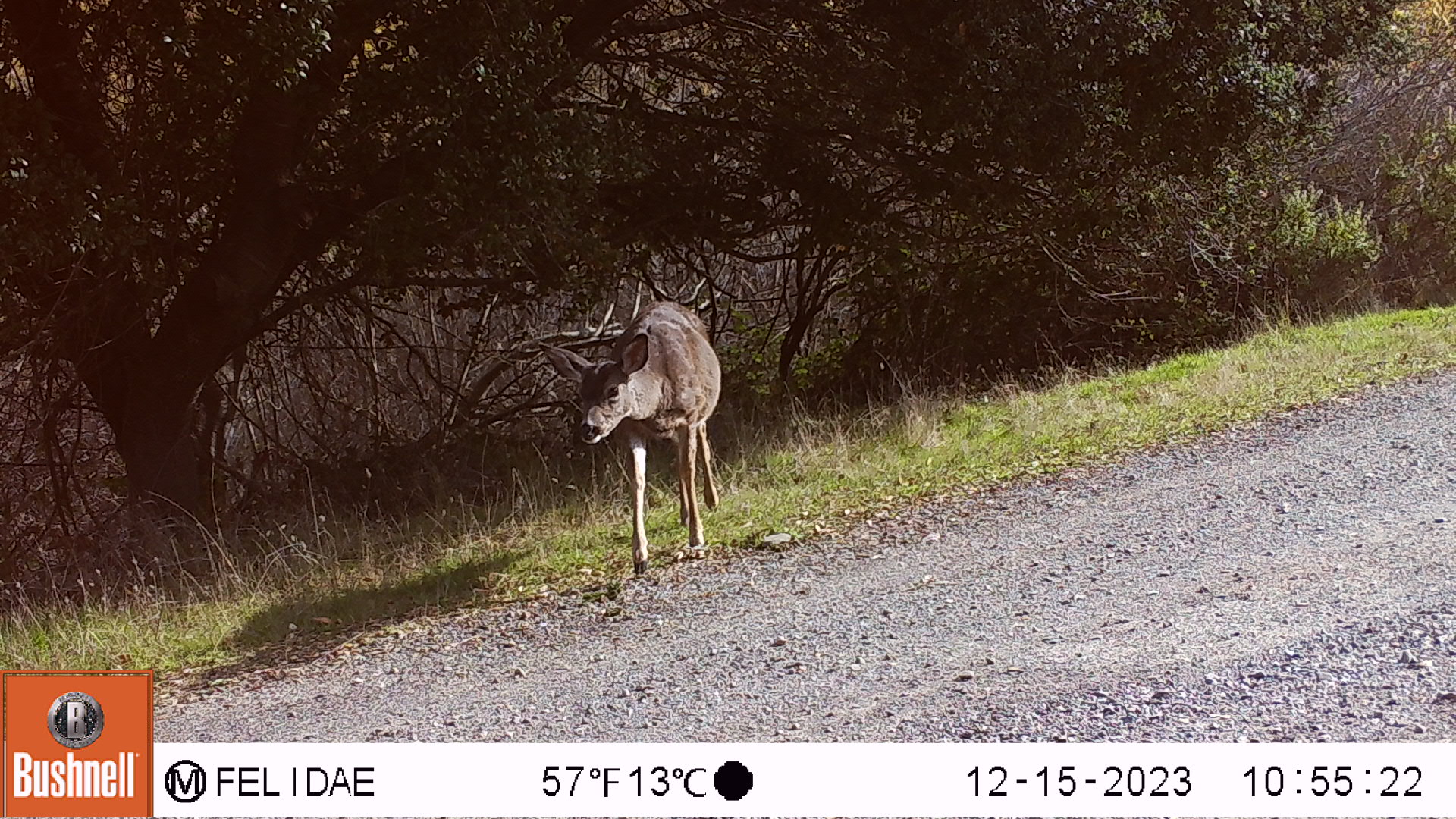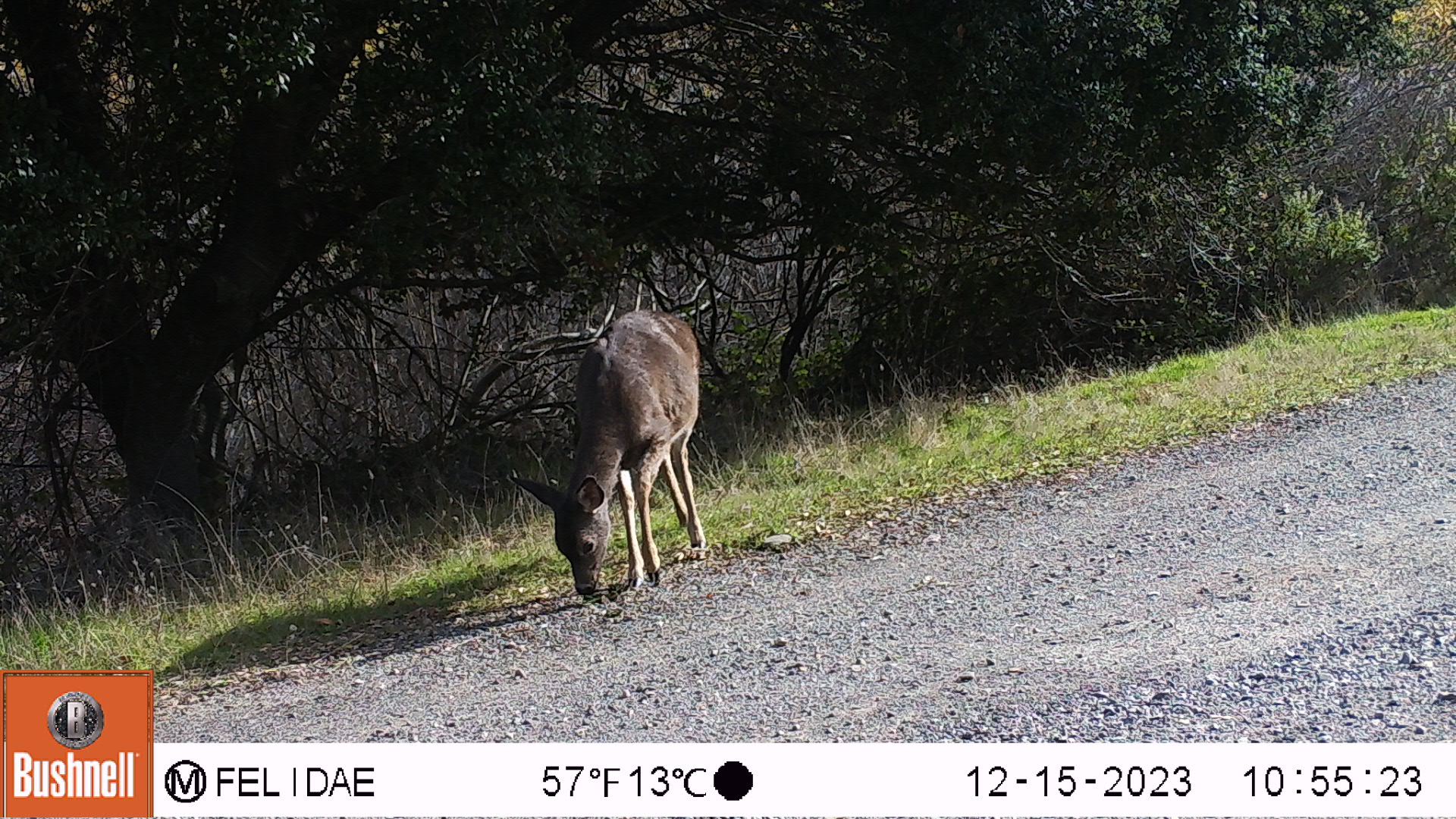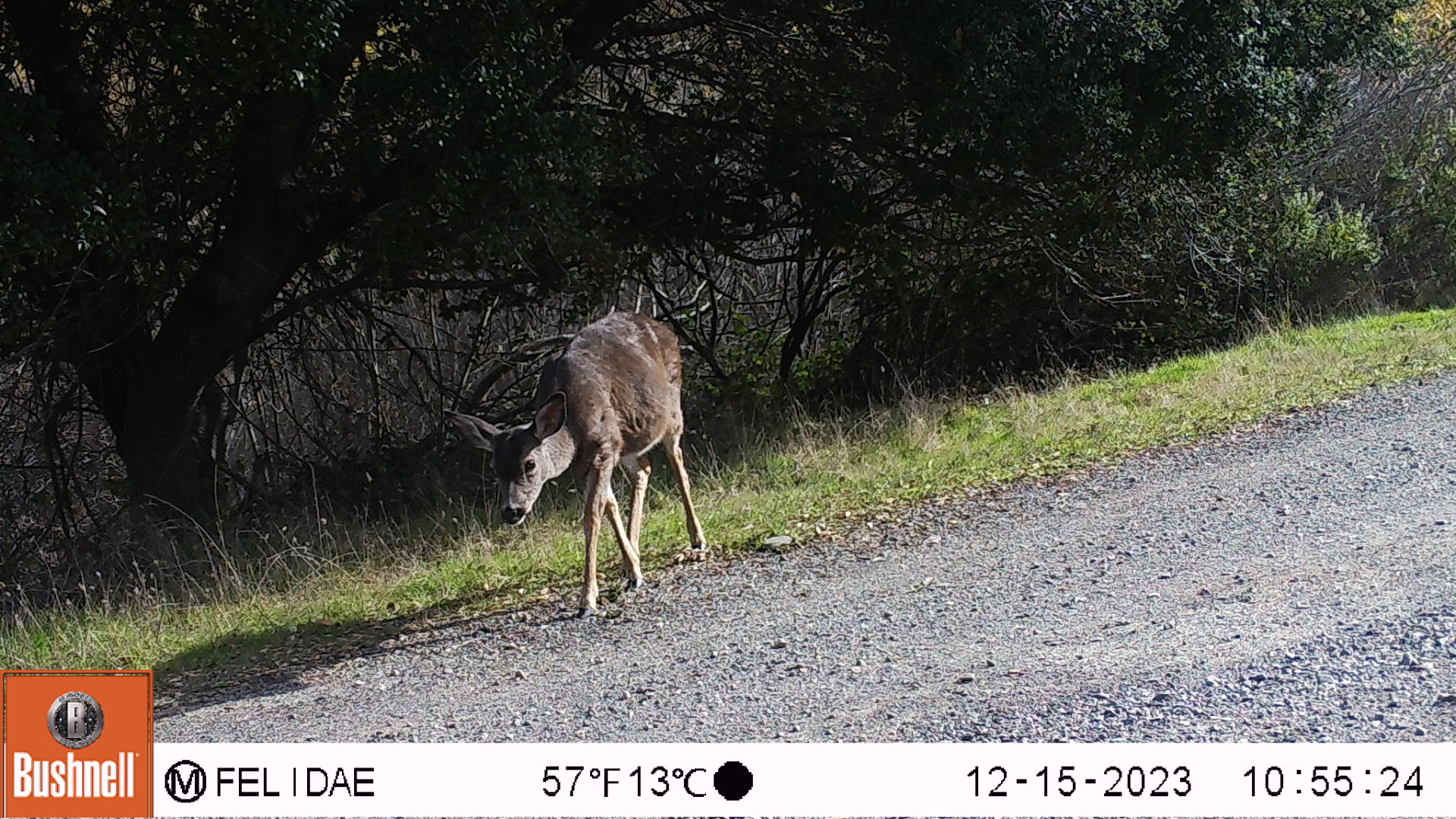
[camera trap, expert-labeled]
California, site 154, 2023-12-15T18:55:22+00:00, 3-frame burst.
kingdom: Animalia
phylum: Chordata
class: Mammalia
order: Artiodactyla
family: Cervidae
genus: Odocoileus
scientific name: Odocoileus hemionus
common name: mule deer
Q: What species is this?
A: Mule deer (Odocoileus hemionus).